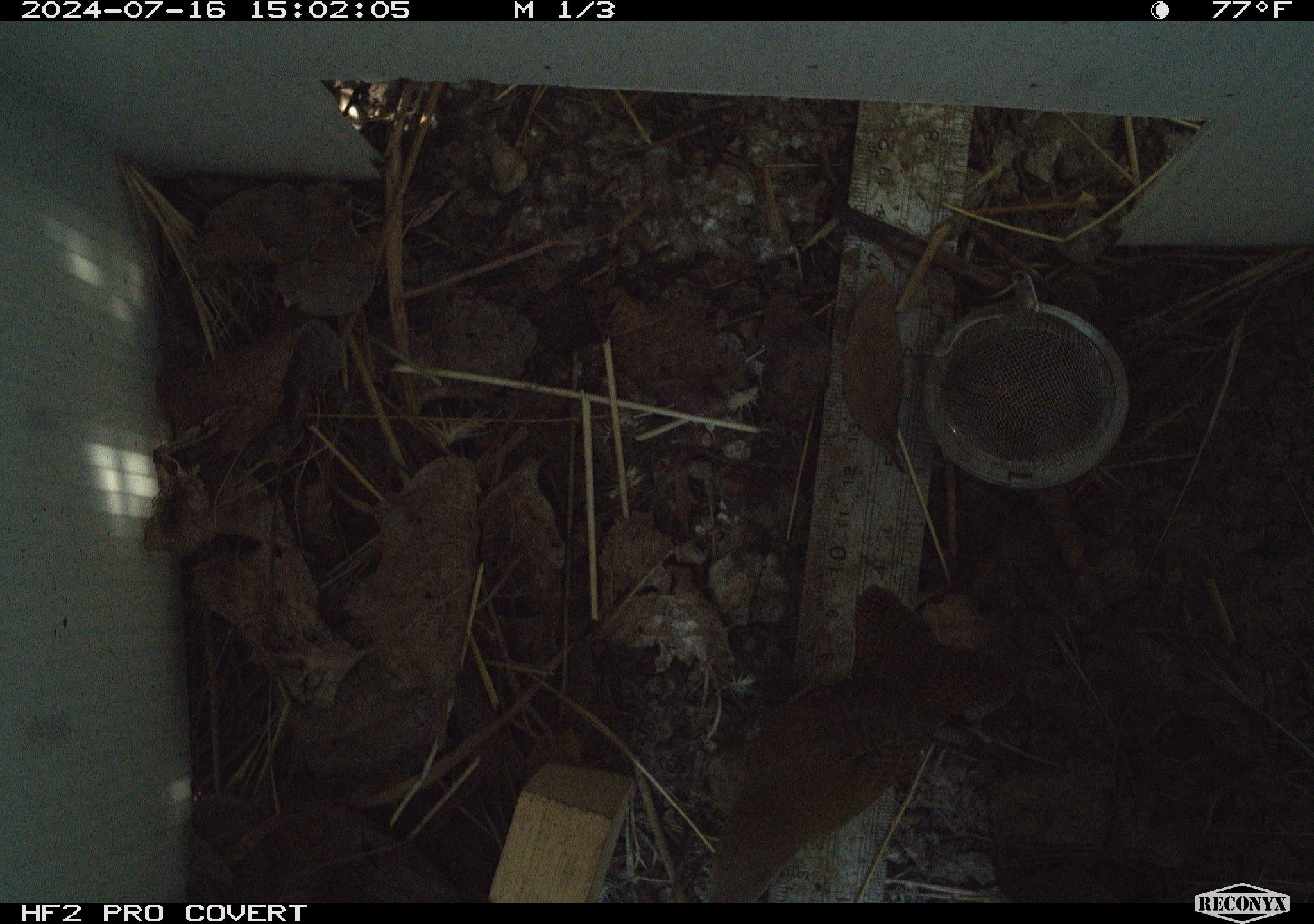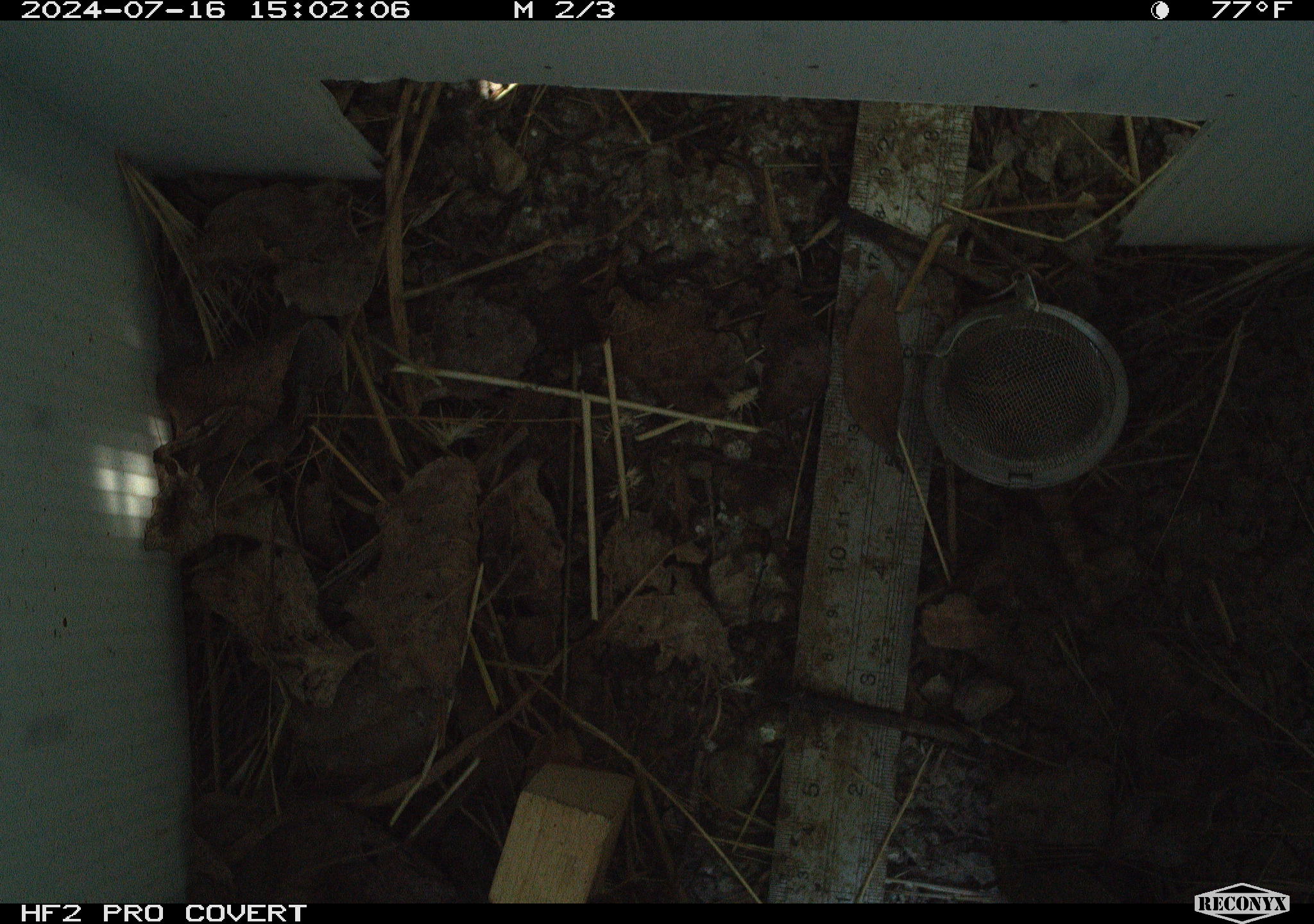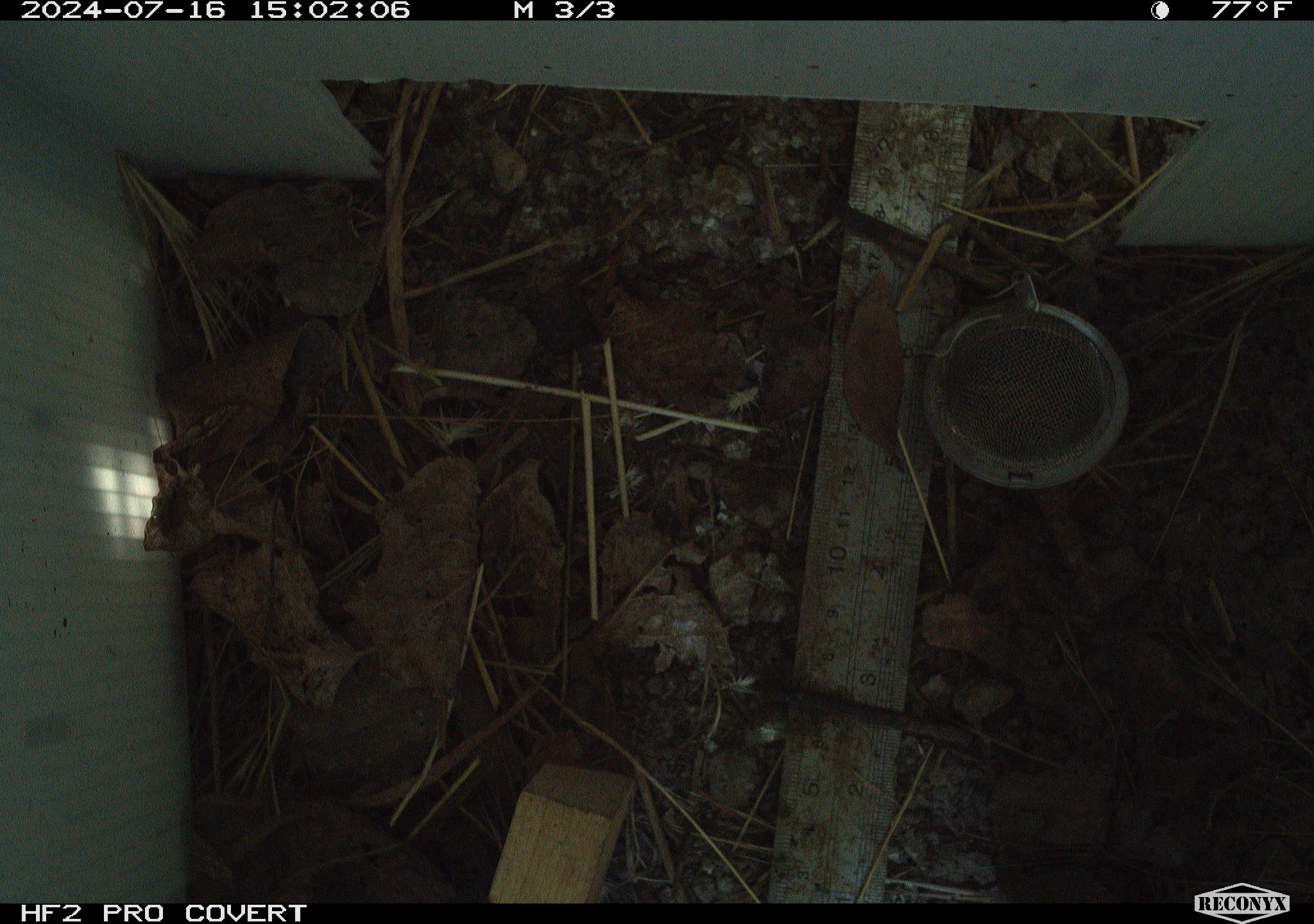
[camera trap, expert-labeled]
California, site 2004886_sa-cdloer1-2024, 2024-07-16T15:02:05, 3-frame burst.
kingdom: Animalia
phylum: Chordata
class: Aves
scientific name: Aves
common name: bird